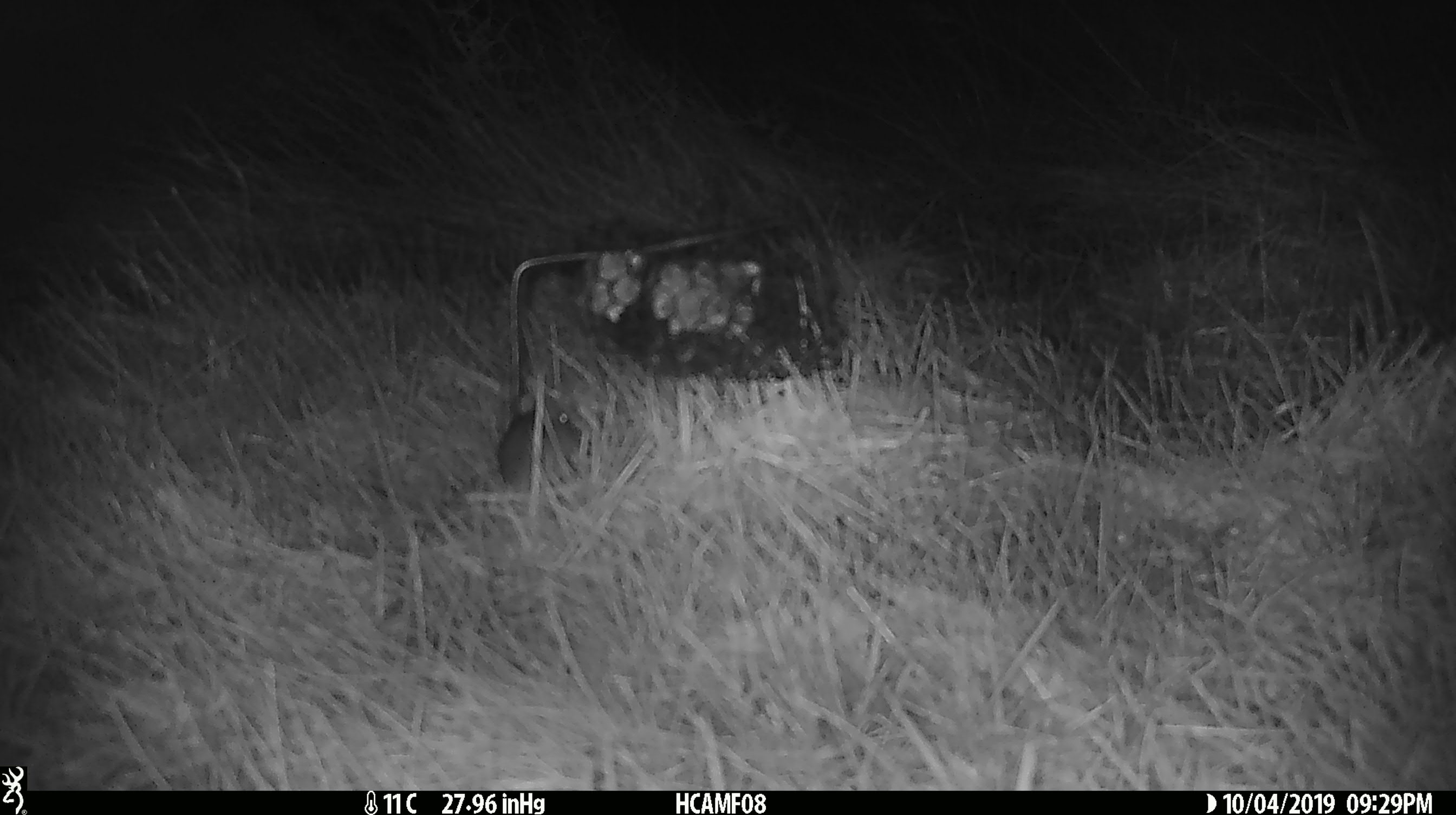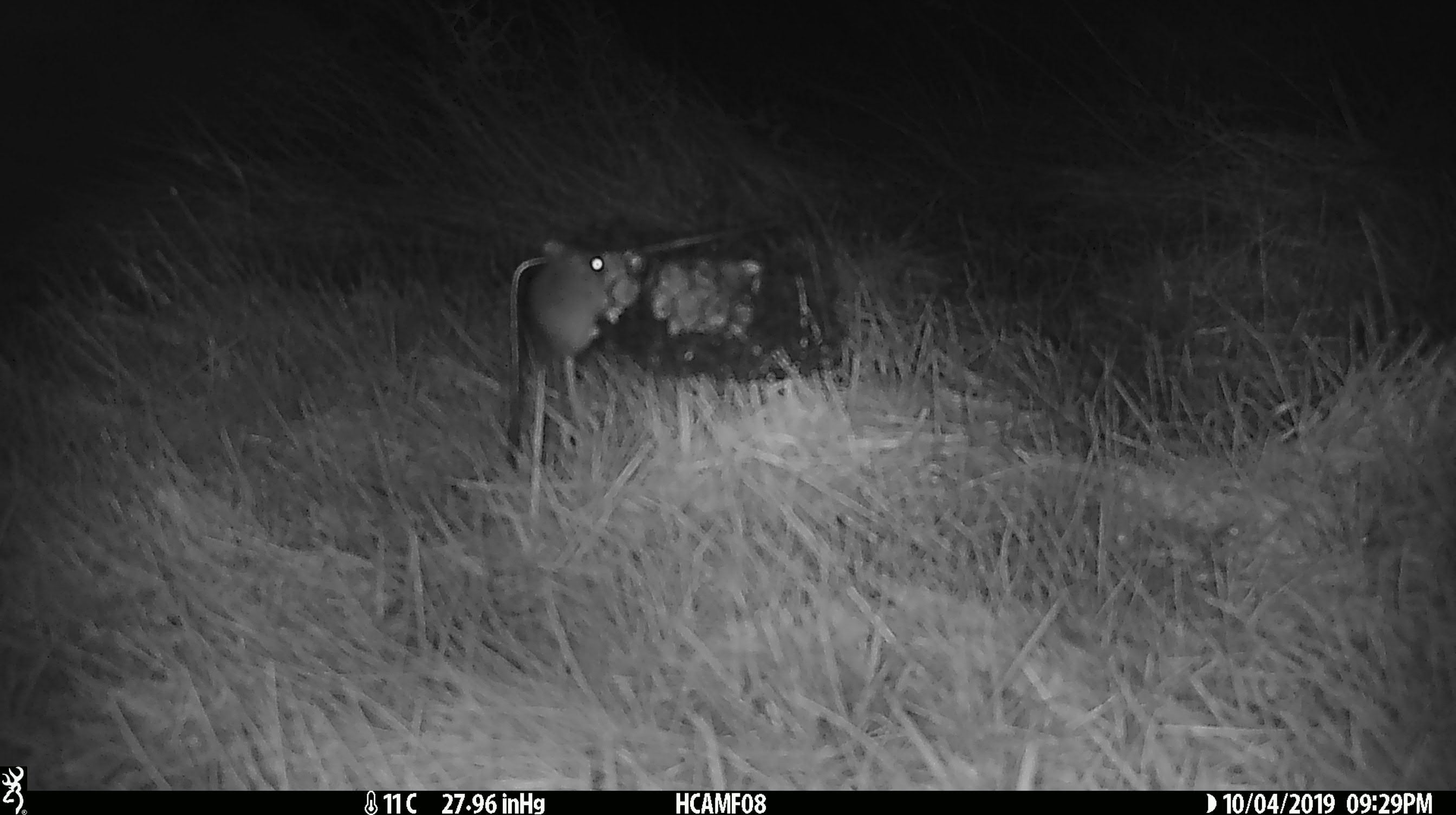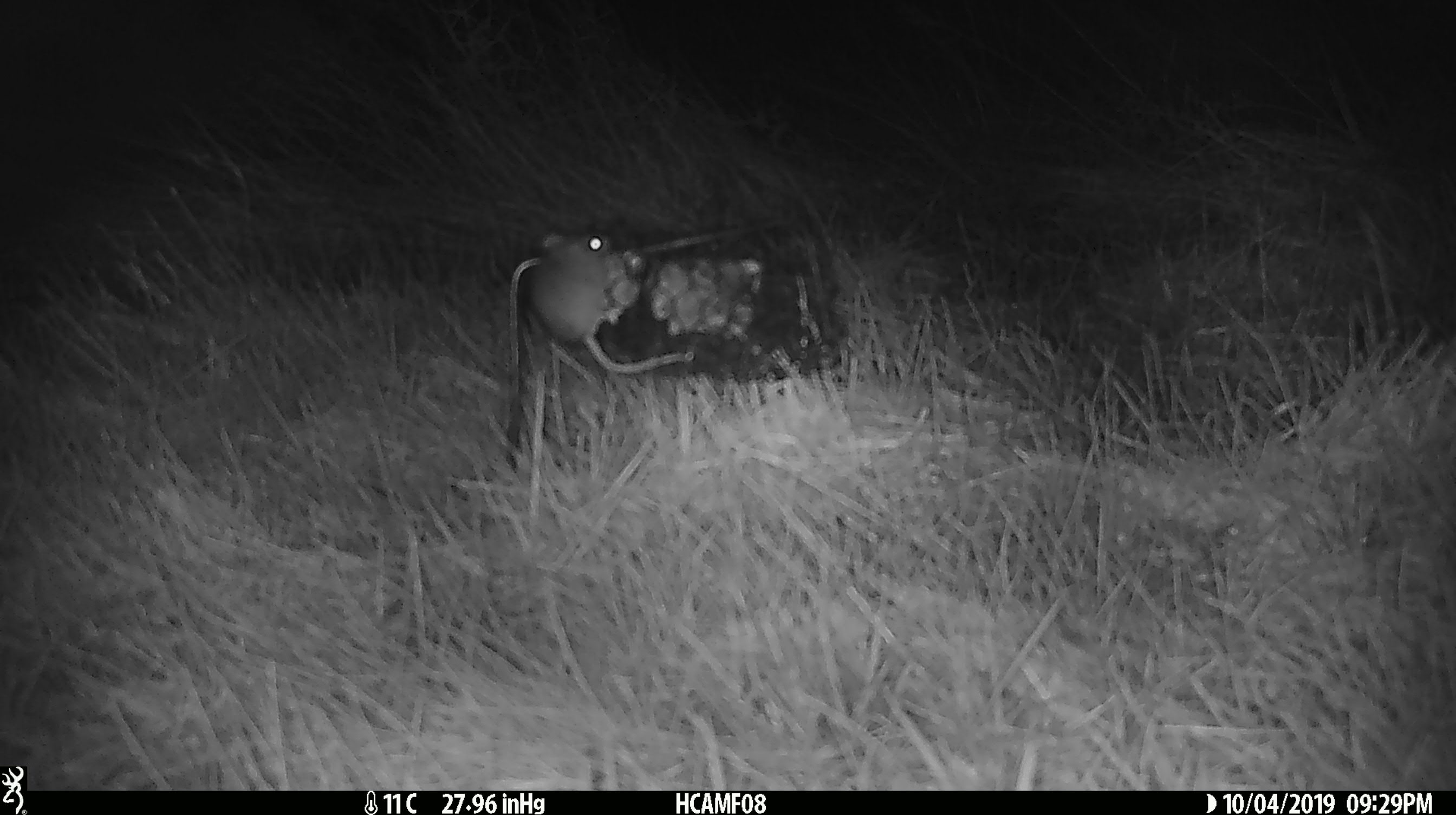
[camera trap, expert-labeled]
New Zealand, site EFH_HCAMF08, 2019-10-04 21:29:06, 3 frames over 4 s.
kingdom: Animalia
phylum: Chordata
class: Mammalia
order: Rodentia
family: Muridae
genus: Mus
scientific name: Mus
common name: mouse